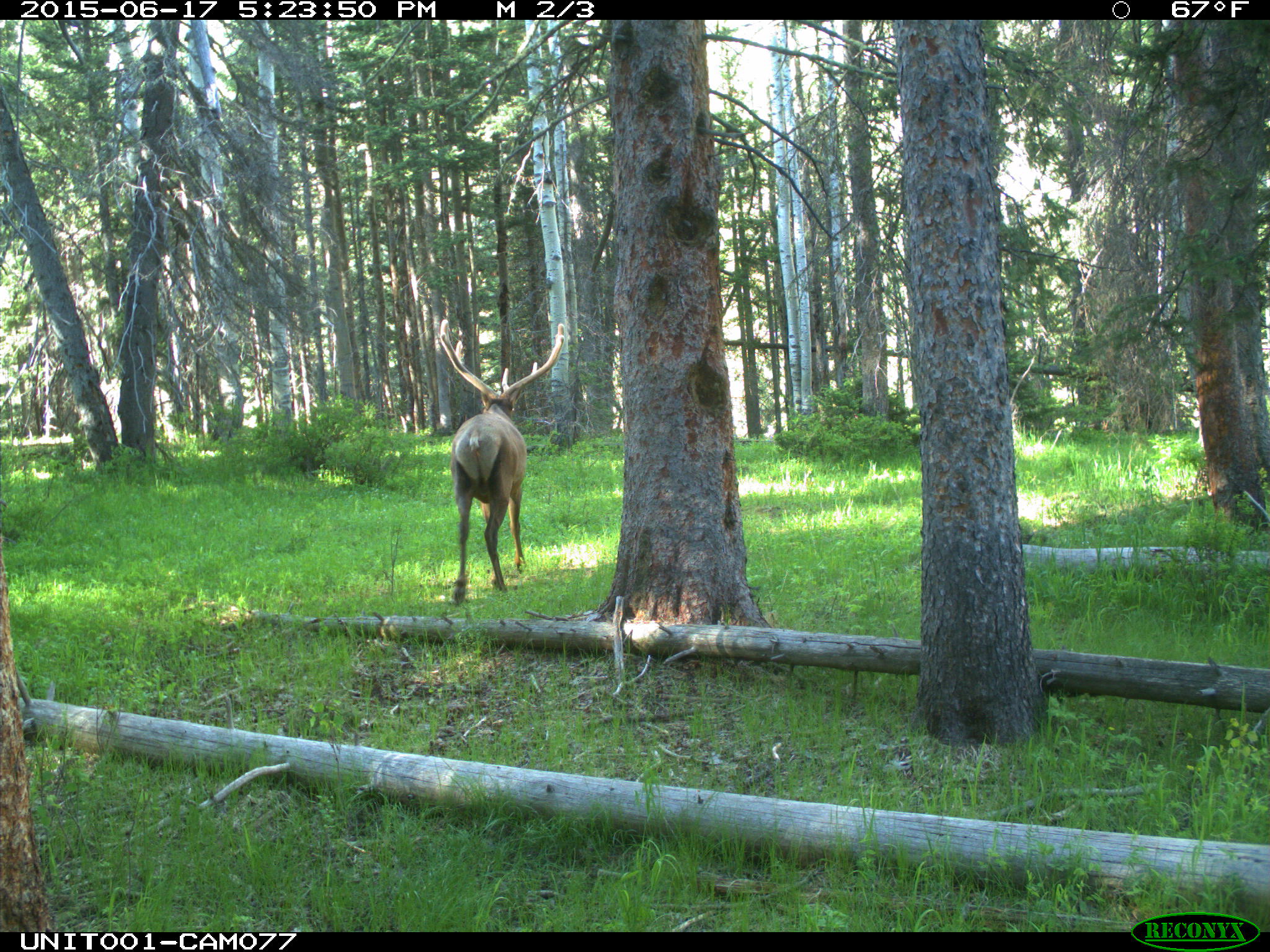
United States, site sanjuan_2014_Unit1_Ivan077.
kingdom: Animalia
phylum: Chordata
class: Mammalia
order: Artiodactyla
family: Cervidae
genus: Cervus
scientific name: Cervus elaphus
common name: red deer